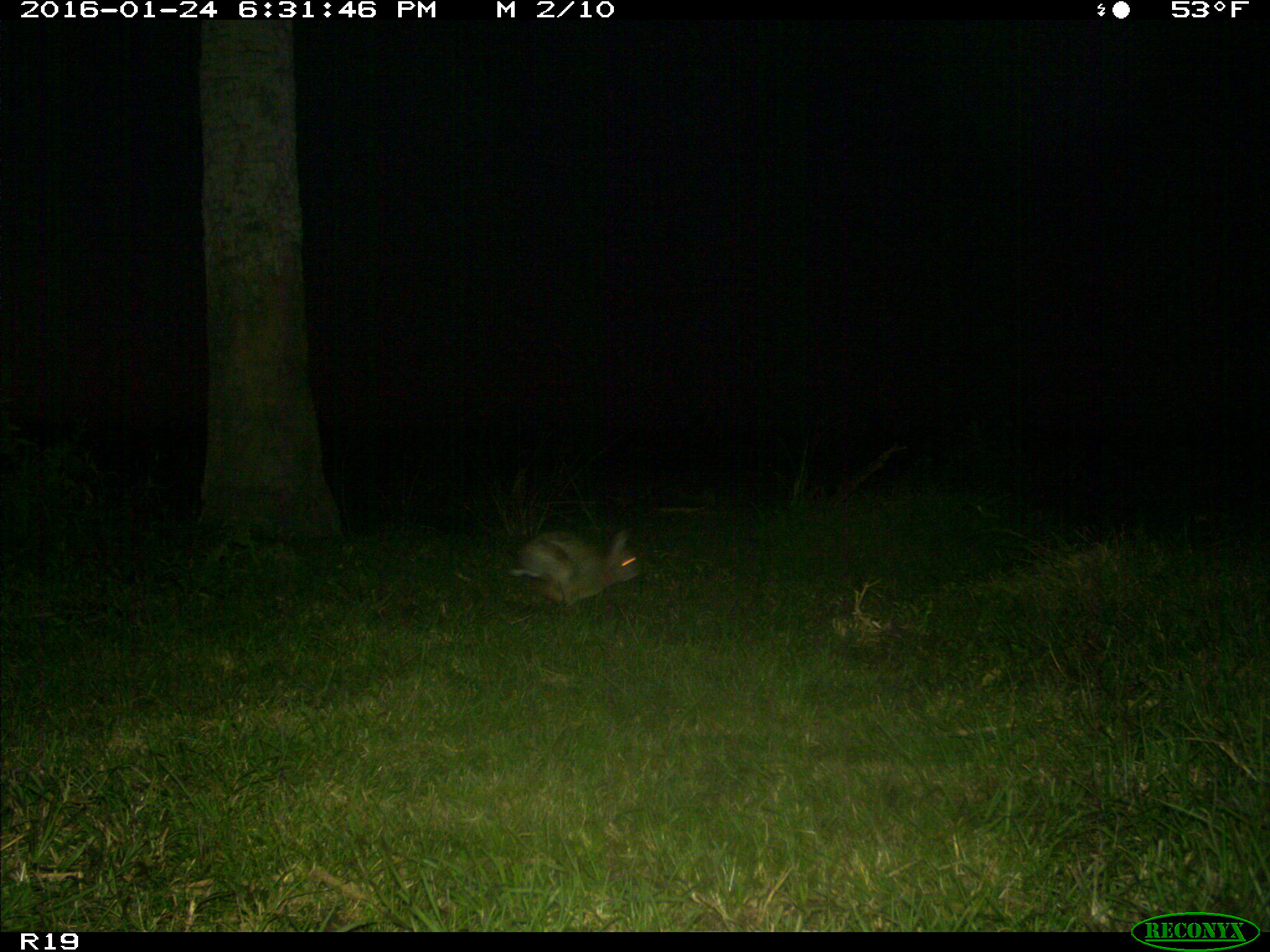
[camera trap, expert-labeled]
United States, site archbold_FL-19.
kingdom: Animalia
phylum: Chordata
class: Mammalia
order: Lagomorpha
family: Leporidae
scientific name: Leporidae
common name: rabbits and hares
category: unidentified rabbit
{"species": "unidentified rabbit (rabbits and hares) (Leporidae)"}